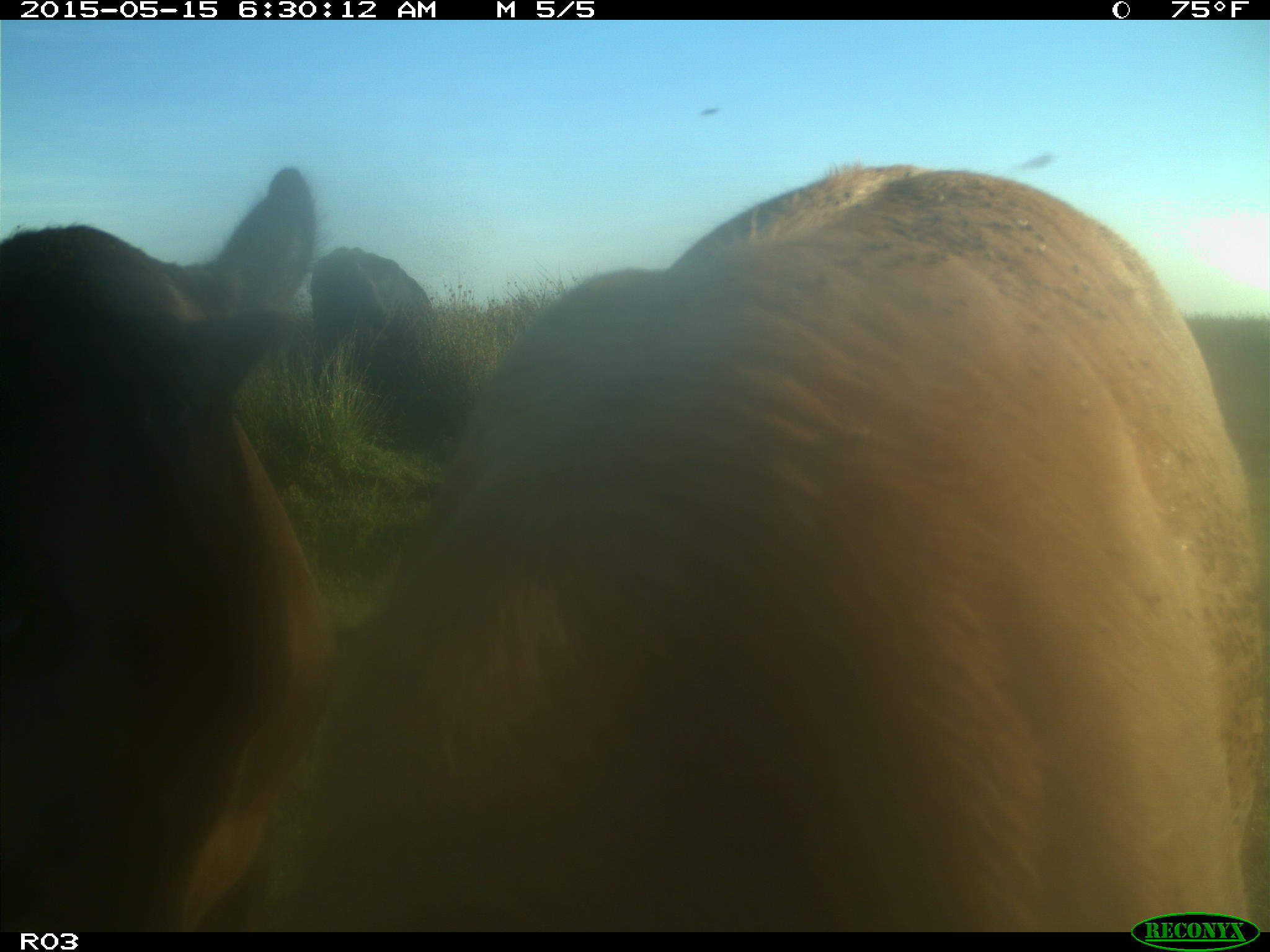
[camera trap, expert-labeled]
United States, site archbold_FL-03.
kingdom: Animalia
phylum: Chordata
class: Mammalia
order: Artiodactyla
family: Bovidae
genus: Bos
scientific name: Bos taurus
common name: domestic cow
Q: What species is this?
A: Bos taurus (domestic cow).